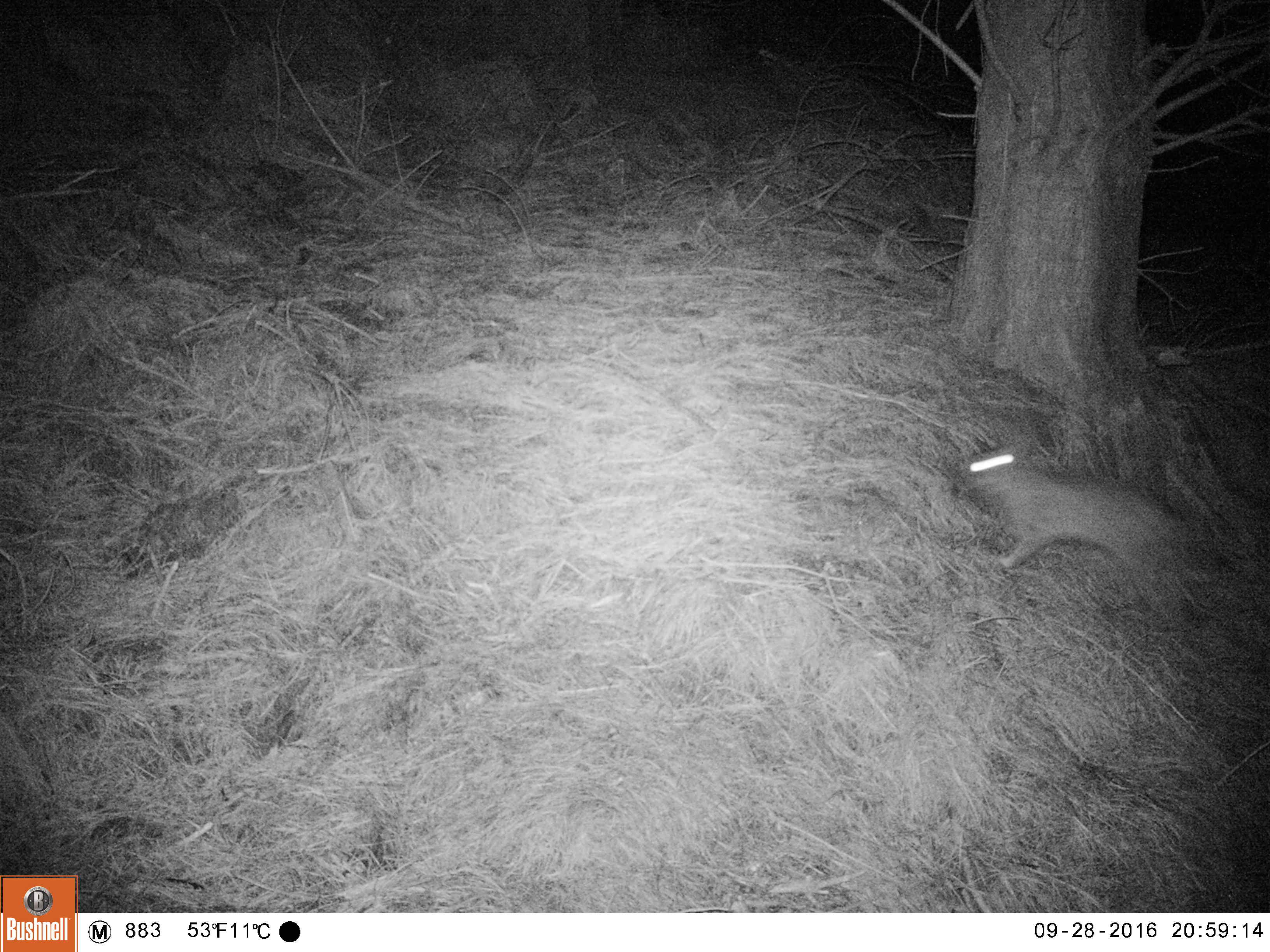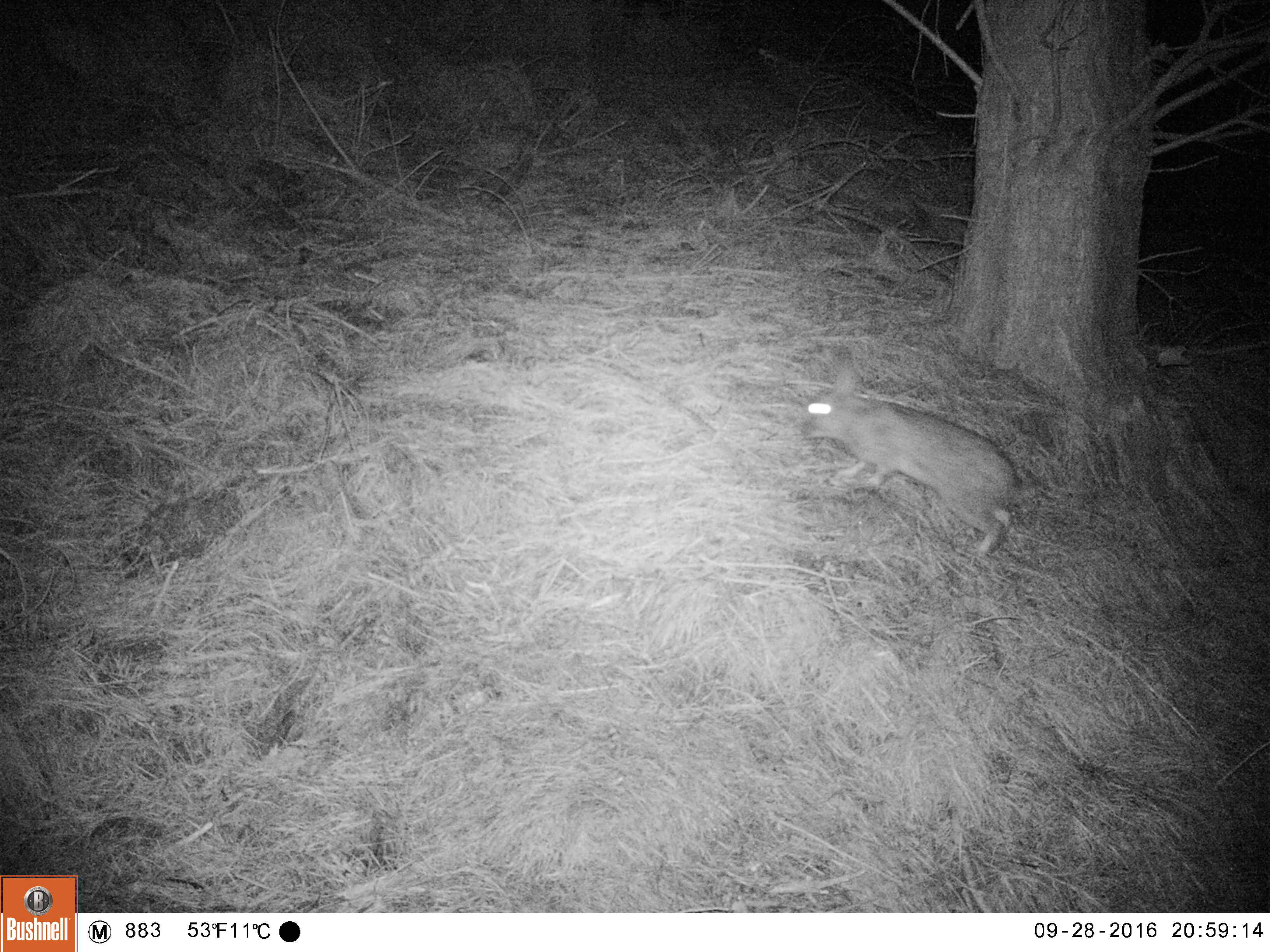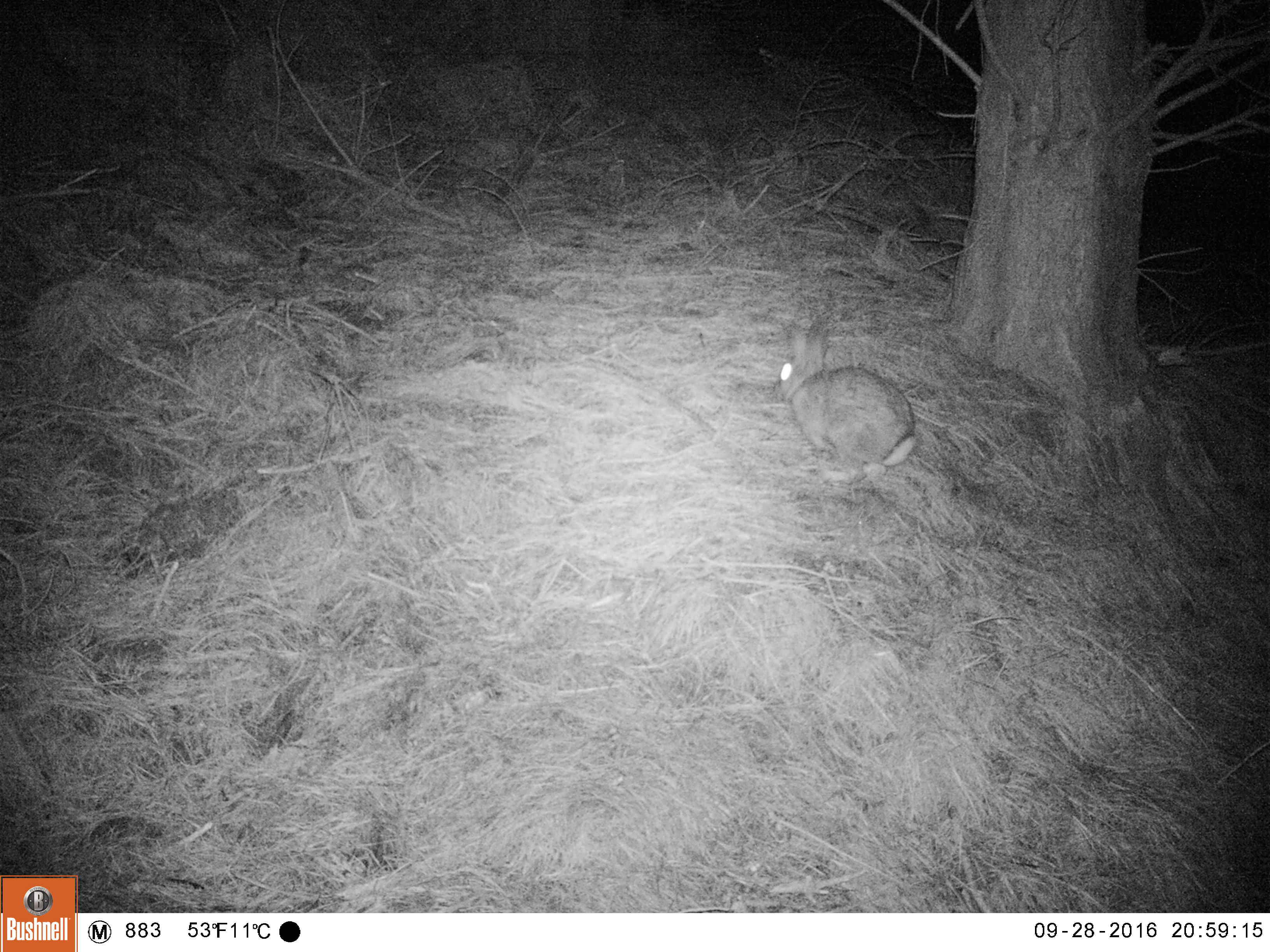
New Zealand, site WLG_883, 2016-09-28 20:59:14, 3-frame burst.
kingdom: Animalia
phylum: Chordata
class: Mammalia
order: Lagomorpha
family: Leporidae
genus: Oryctolagus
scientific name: Oryctolagus cuniculus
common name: european rabbit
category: rabbit